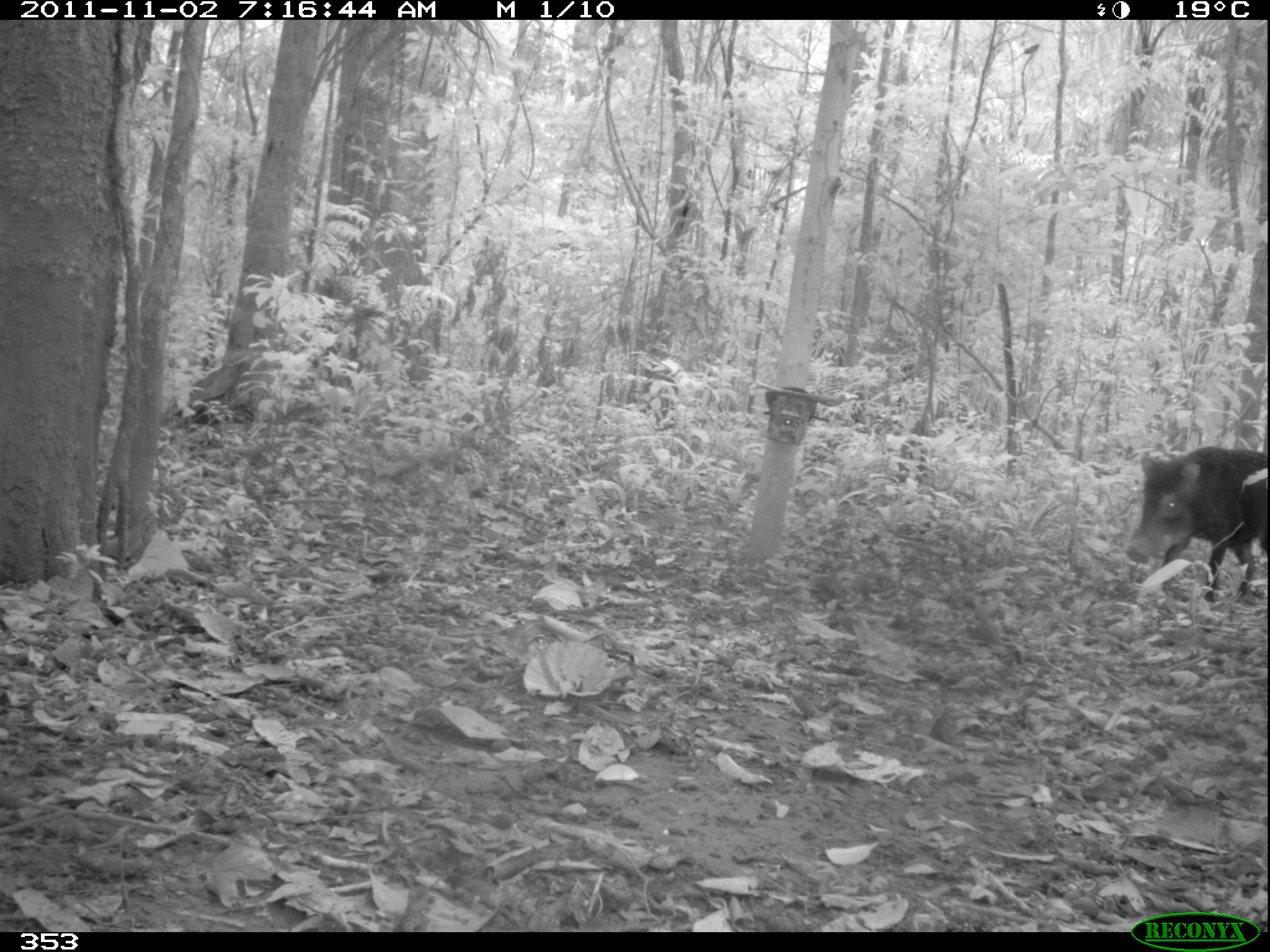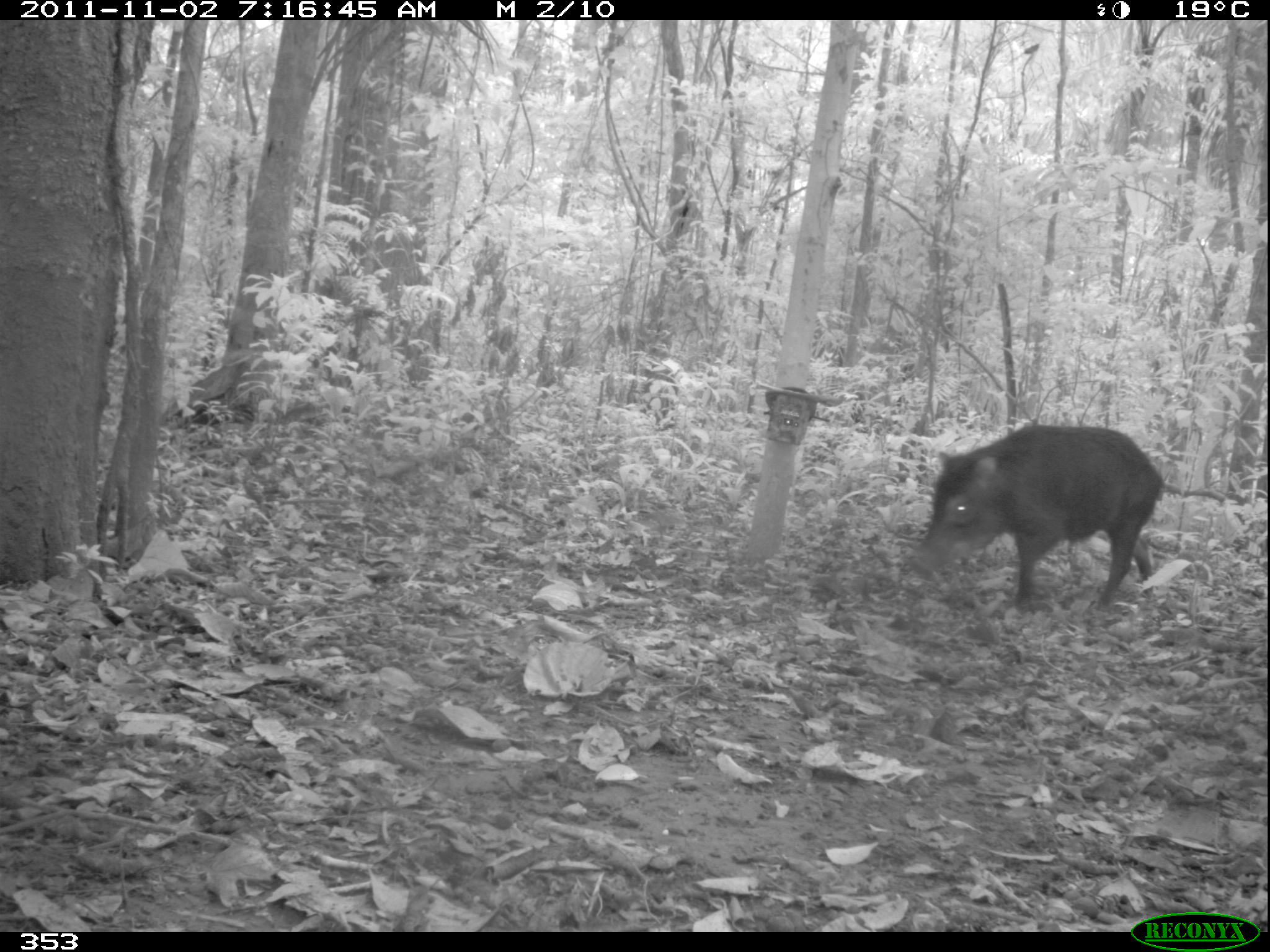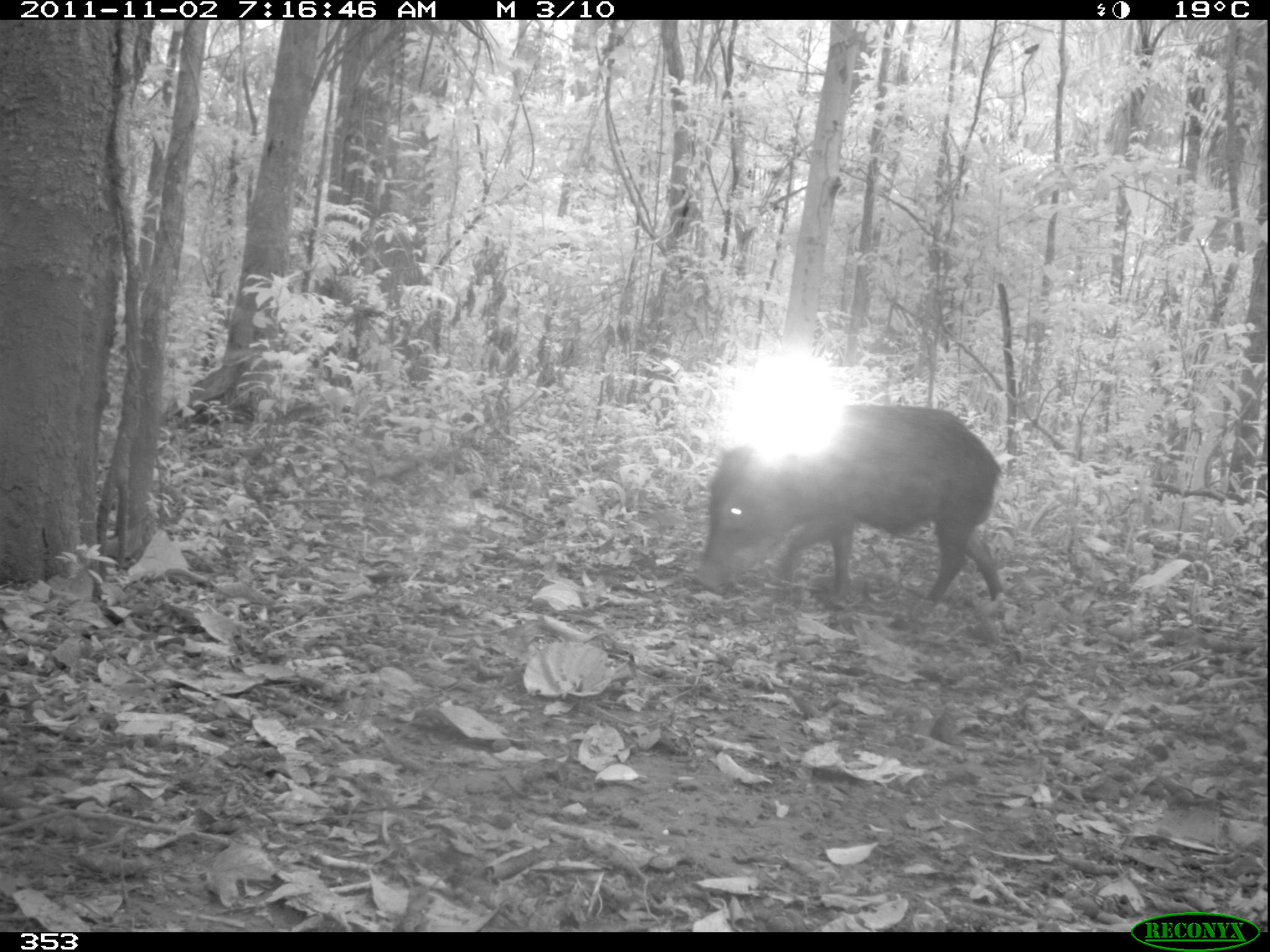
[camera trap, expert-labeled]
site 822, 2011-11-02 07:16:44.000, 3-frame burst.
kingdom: Animalia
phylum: Chordata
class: Mammalia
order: Artiodactyla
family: Tayassuidae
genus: Tayassu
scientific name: Tayassu pecari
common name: white-lipped peccary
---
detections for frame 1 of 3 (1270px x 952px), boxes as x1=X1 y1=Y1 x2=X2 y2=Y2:
tayassu pecari: x1=1124 y1=446 x2=1270 y2=602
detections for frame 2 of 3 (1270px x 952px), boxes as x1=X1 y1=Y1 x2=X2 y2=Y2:
tayassu pecari: x1=911 y1=424 x2=1167 y2=612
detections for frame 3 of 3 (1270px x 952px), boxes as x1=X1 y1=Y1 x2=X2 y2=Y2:
tayassu pecari: x1=696 y1=404 x2=1002 y2=618